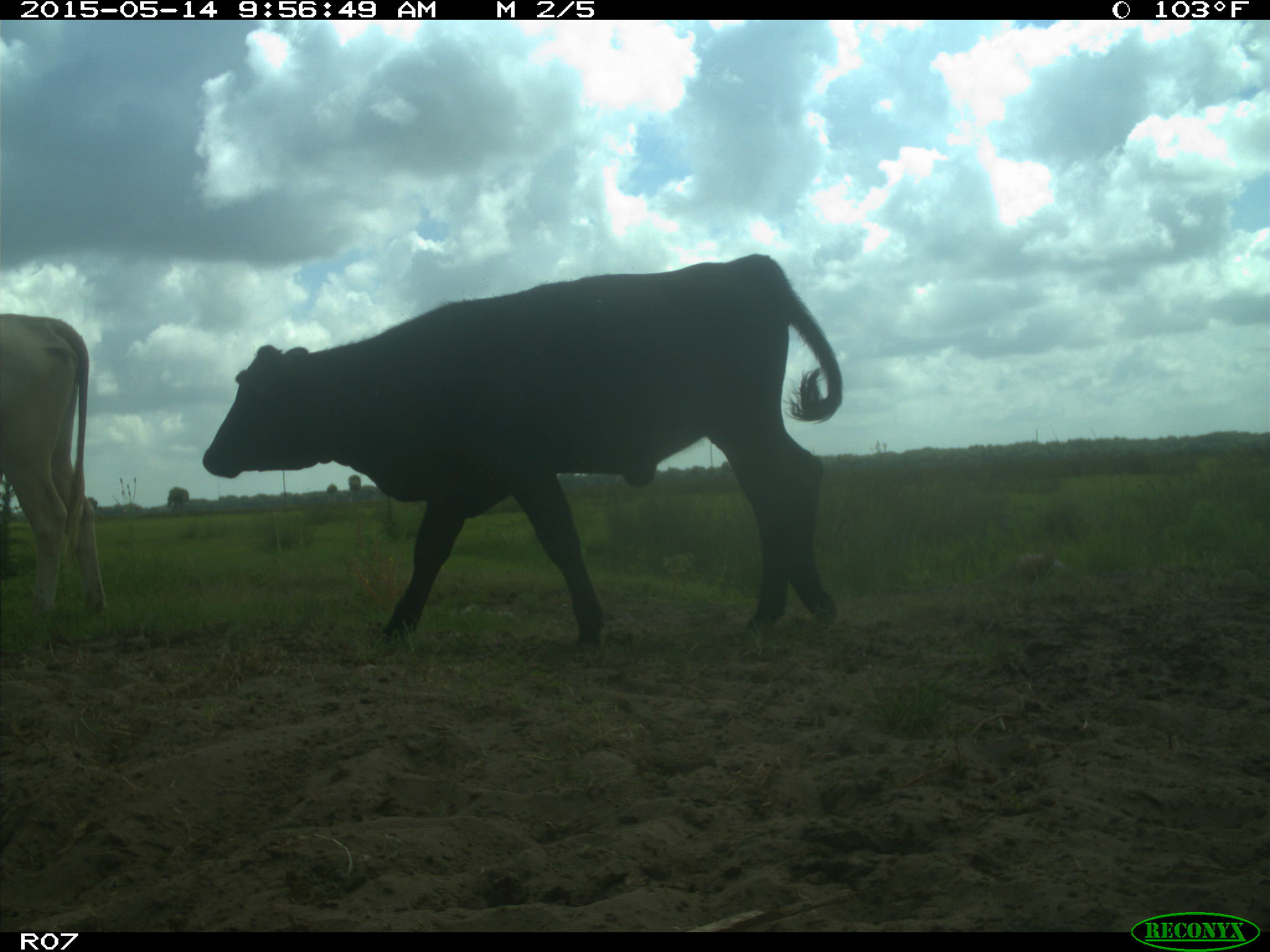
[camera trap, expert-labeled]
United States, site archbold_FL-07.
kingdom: Animalia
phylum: Chordata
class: Mammalia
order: Artiodactyla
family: Bovidae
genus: Bos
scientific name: Bos taurus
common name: domestic cow